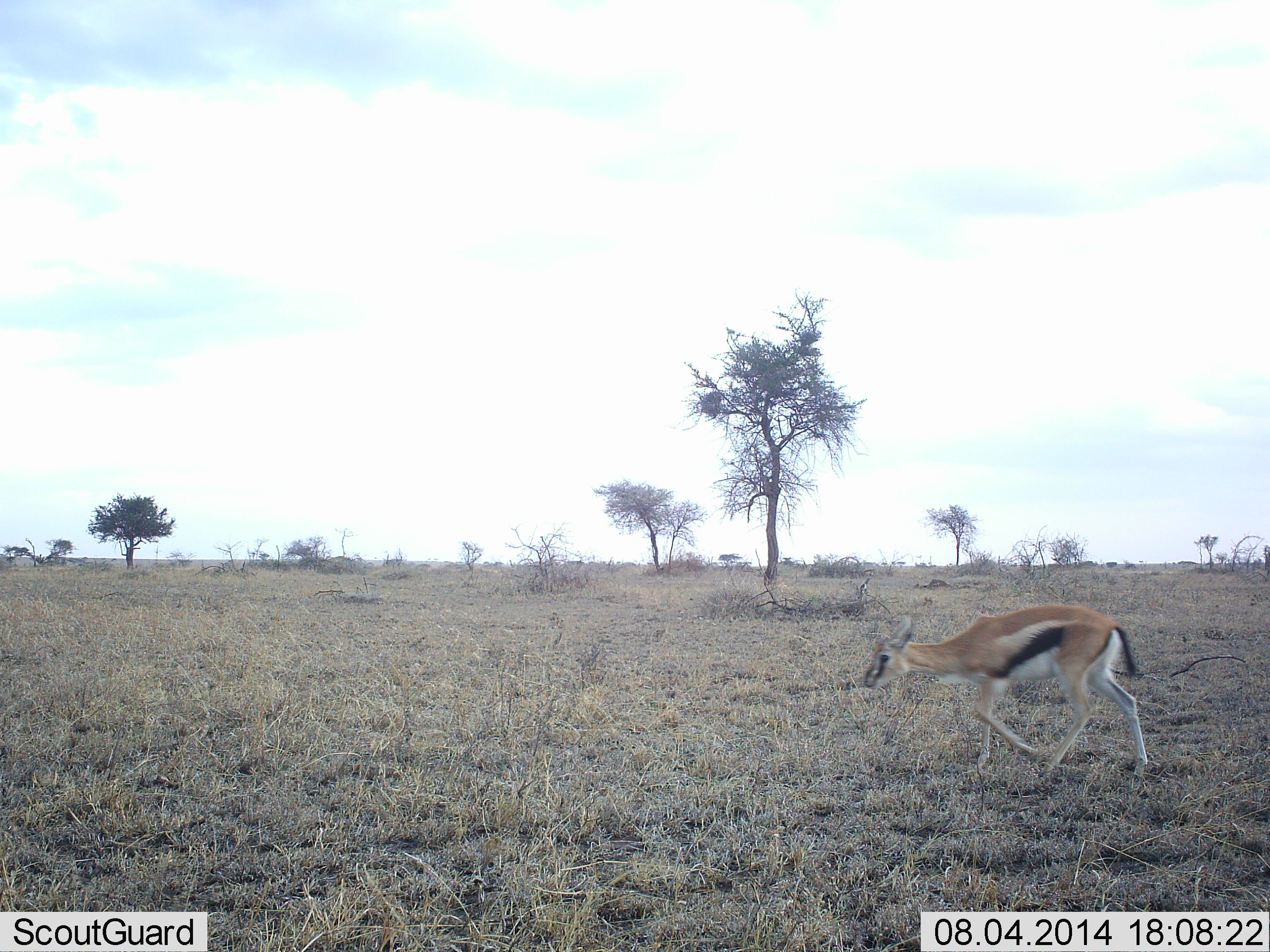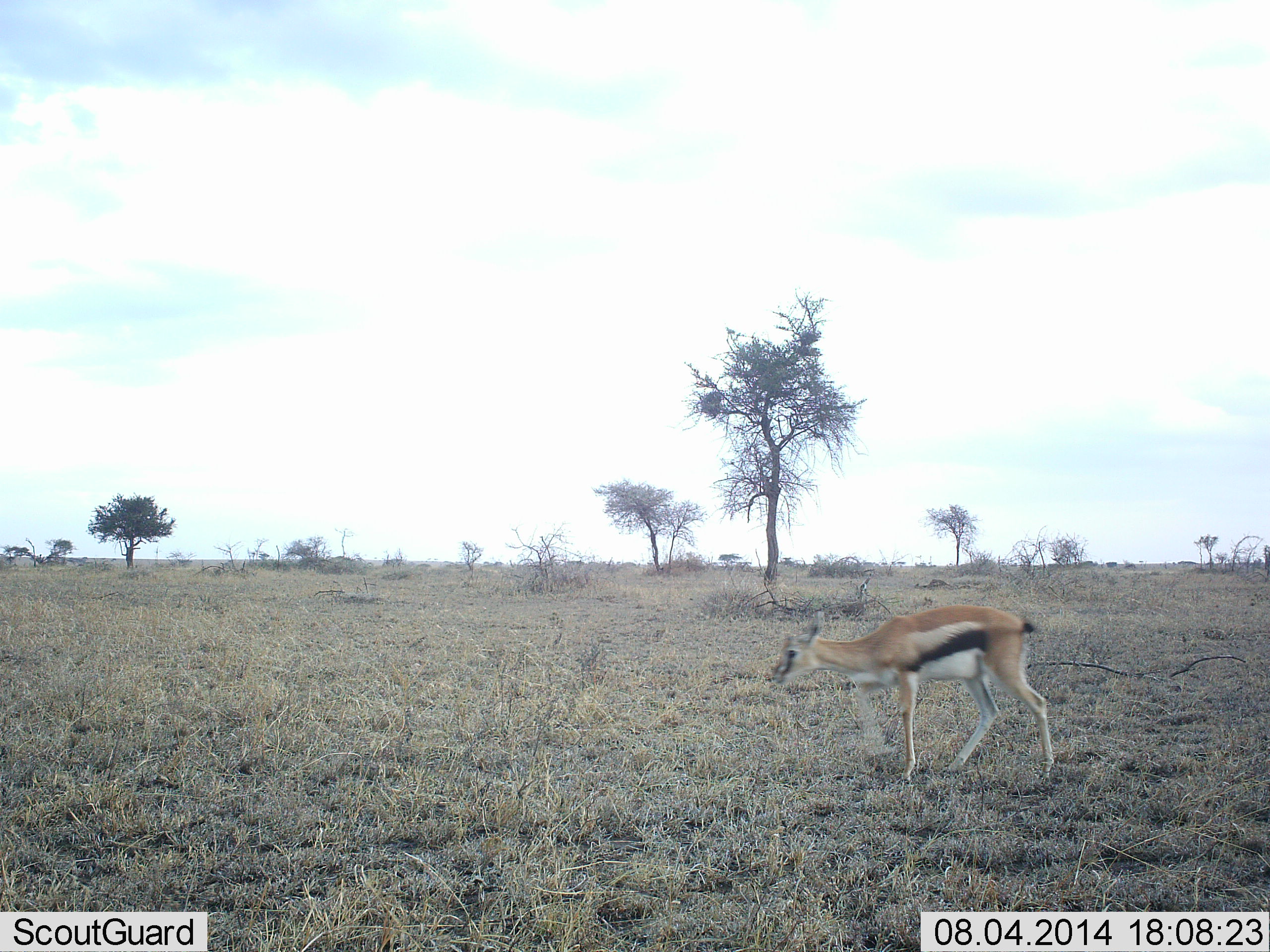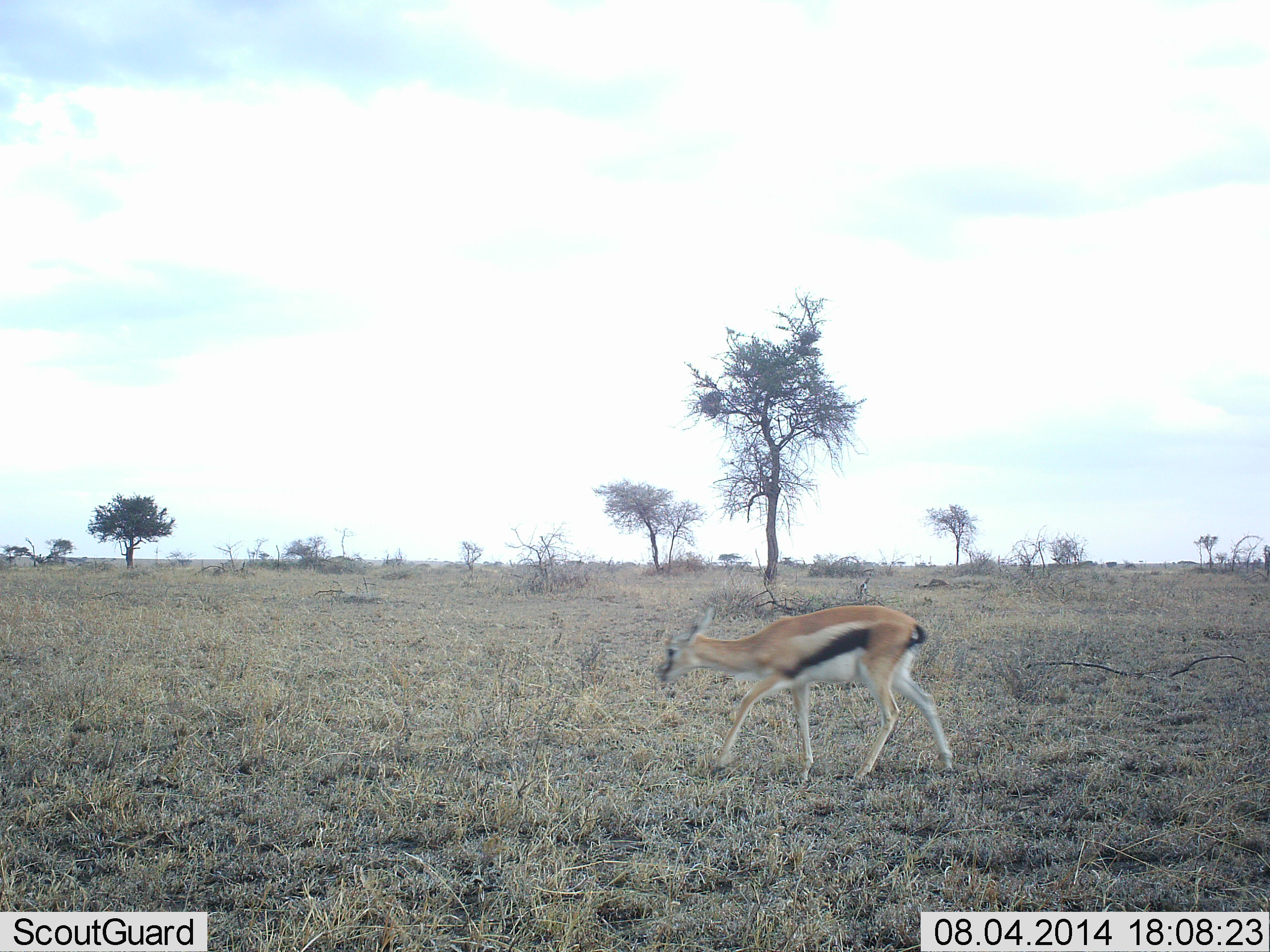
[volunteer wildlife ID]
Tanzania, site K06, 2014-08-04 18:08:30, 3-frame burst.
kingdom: Animalia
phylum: Chordata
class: Mammalia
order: Artiodactyla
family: Bovidae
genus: Eudorcas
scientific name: Eudorcas thomsonii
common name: thomson's gazelle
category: gazellethomsons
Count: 1.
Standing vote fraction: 10%.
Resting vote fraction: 0%.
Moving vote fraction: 90%.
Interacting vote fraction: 0%.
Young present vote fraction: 0%.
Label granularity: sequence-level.